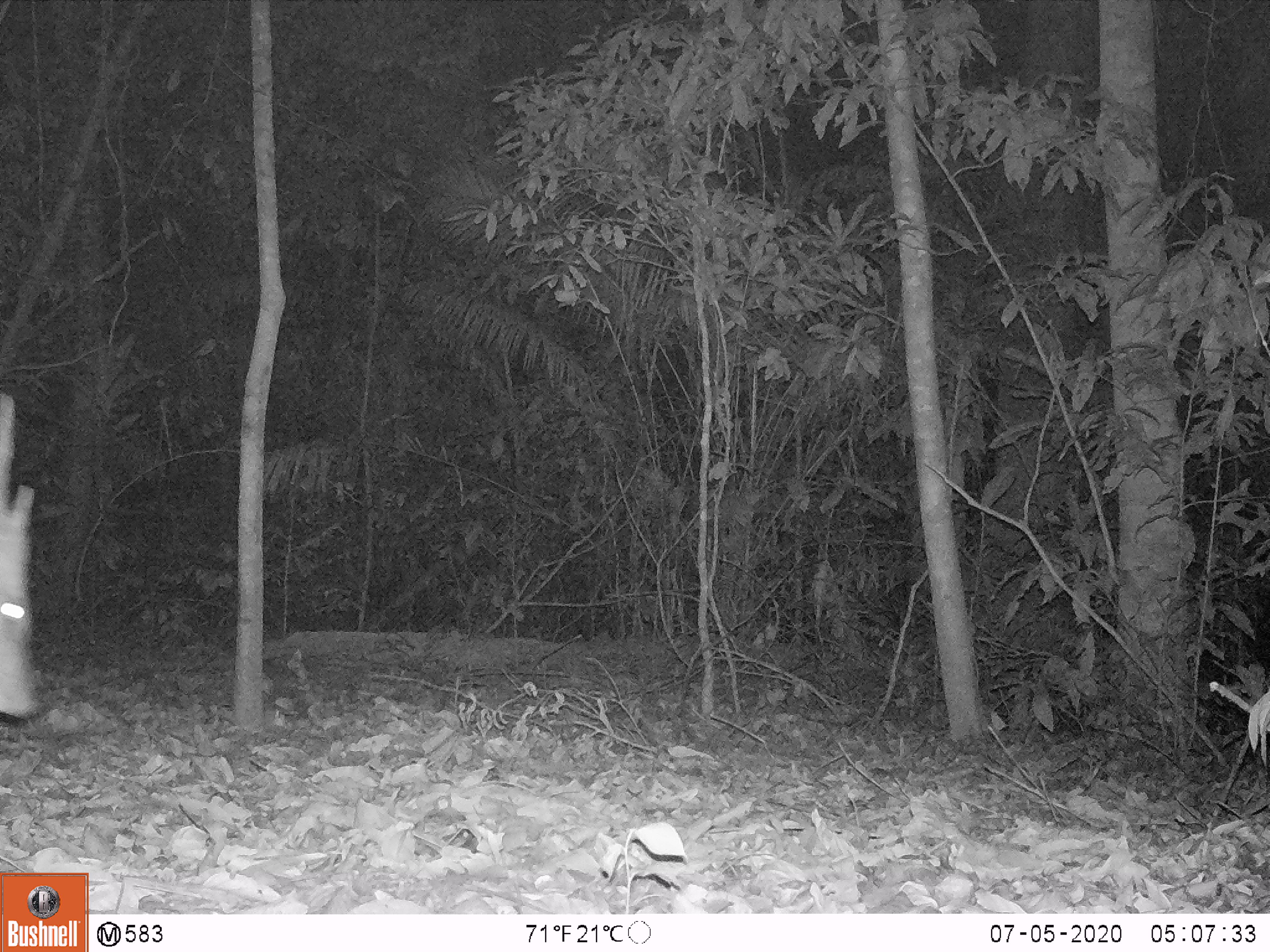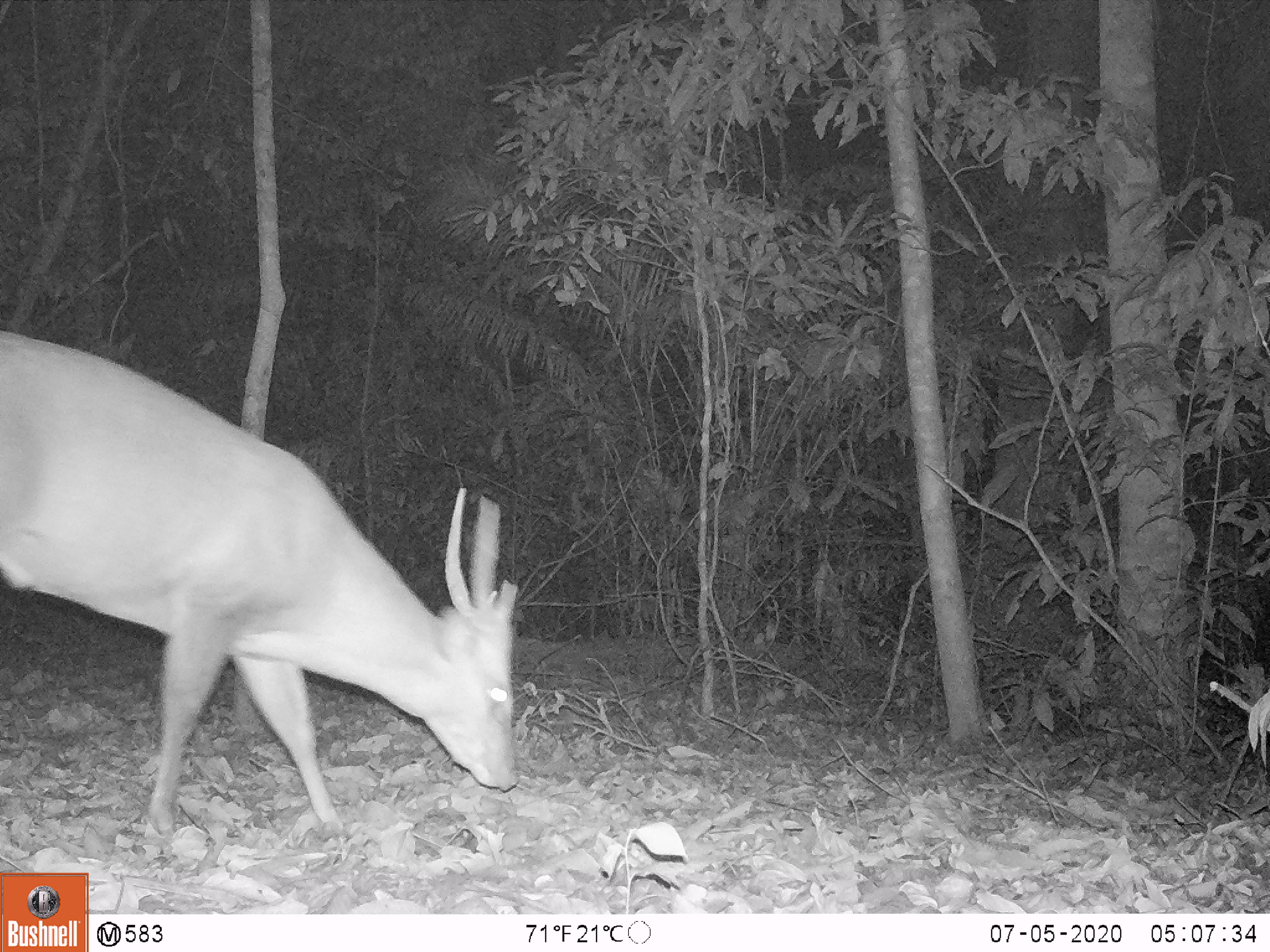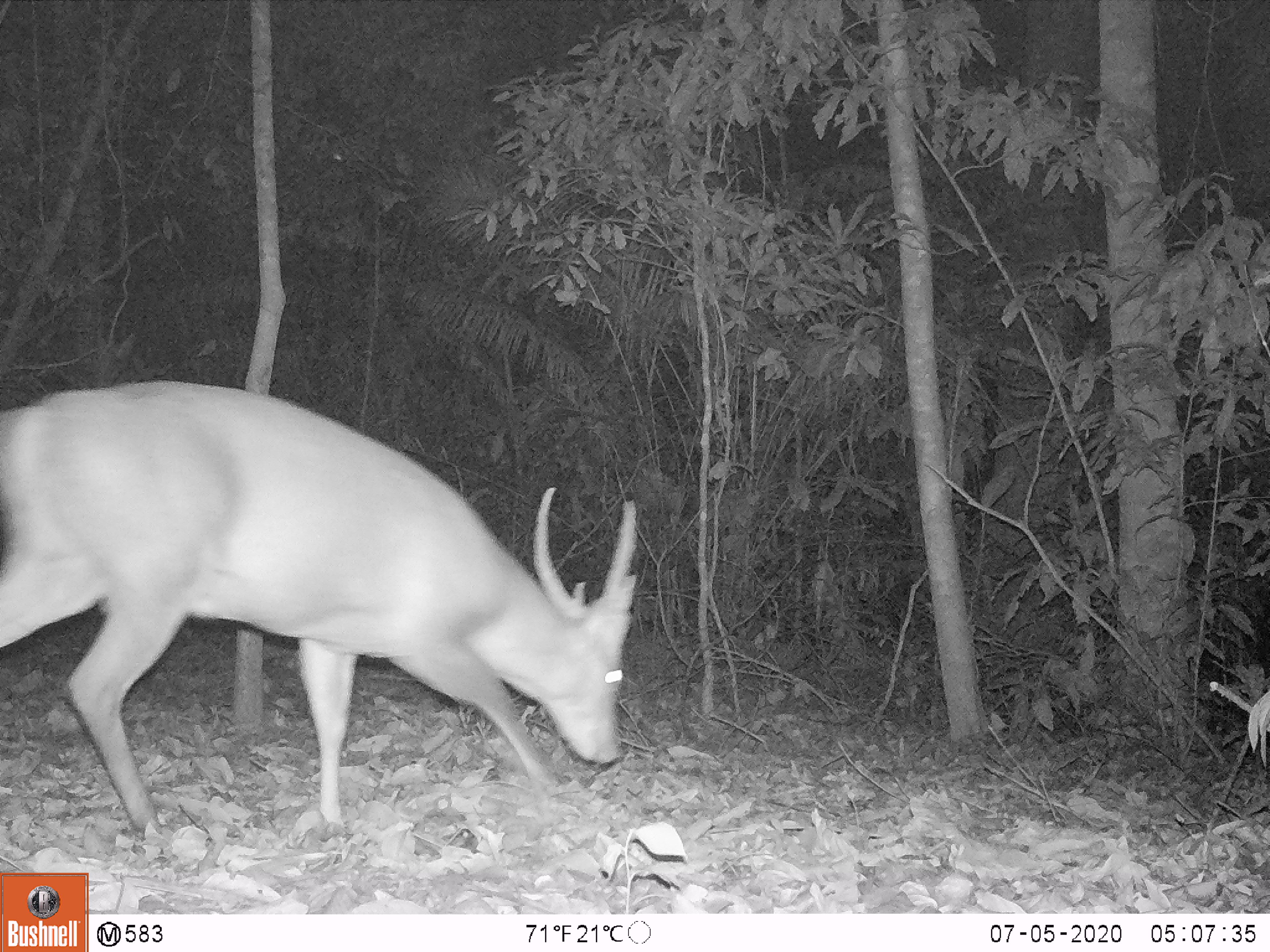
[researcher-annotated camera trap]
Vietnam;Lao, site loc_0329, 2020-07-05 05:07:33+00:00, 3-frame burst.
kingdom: Animalia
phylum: Chordata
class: Mammalia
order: Artiodactyla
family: Cervidae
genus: Muntiacus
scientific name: Muntiacus vuquangensis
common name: large-antlered muntjac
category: large antlered muntjac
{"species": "large antlered muntjac (large-antlered muntjac) (Muntiacus vuquangensis)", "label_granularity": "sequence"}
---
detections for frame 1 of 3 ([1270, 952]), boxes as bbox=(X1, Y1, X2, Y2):
large antlered muntjac: bbox=(0, 391, 40, 718)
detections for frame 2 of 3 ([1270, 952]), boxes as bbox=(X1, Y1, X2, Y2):
large antlered muntjac: bbox=(0, 327, 520, 839)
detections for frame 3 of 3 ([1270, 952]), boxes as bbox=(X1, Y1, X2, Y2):
large antlered muntjac: bbox=(0, 376, 640, 839)